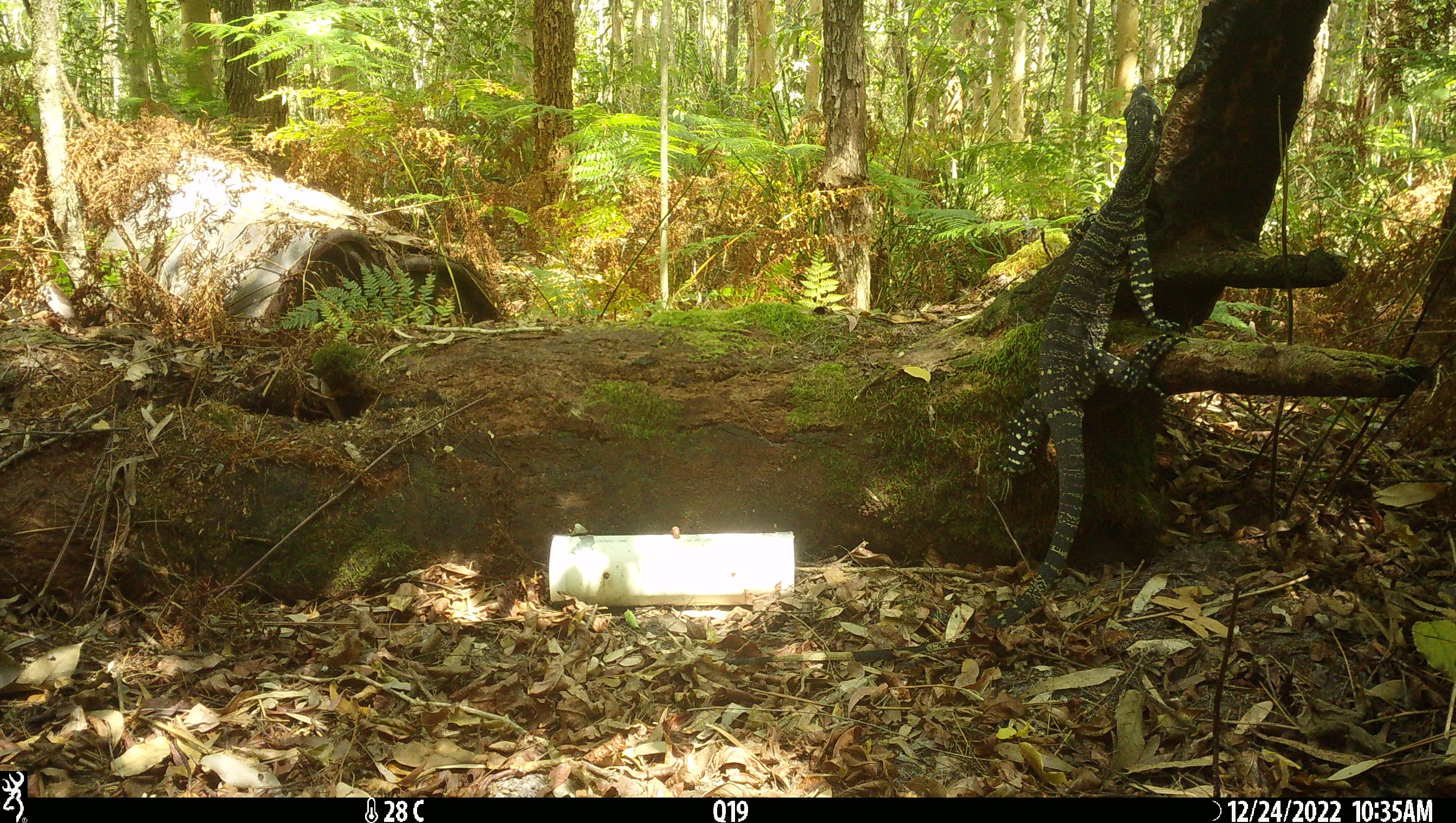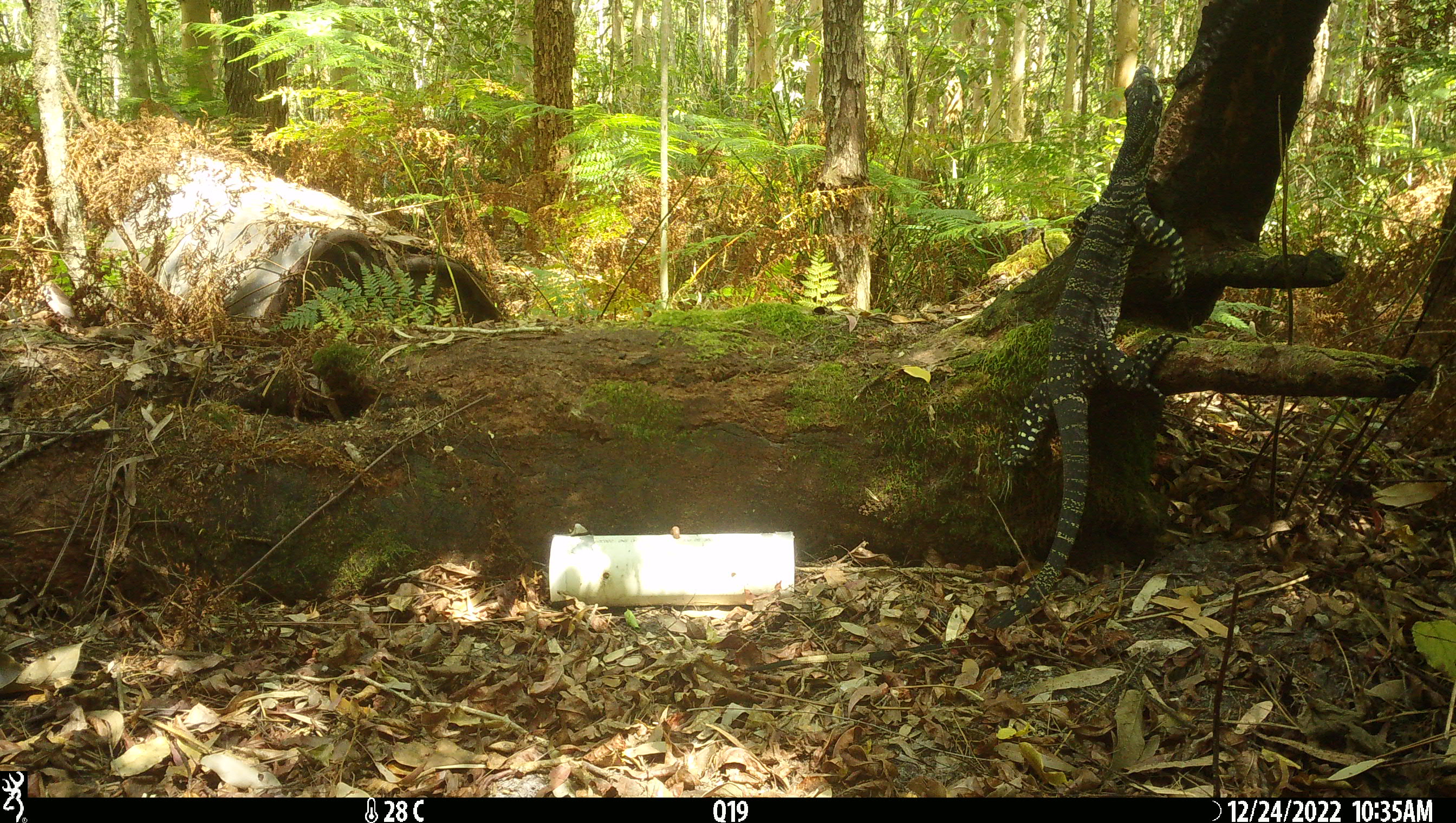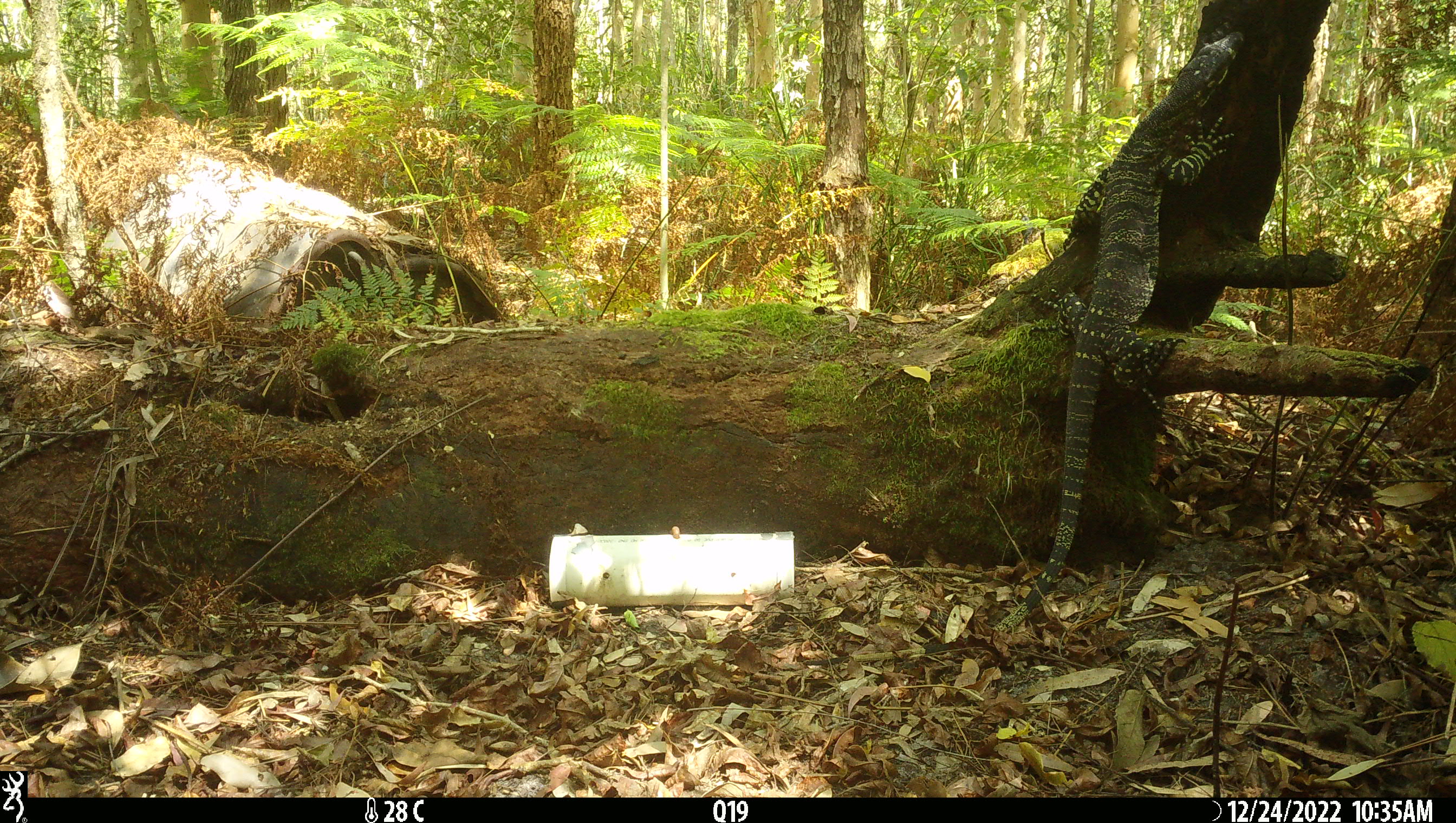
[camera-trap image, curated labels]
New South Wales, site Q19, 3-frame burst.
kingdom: Animalia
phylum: Chordata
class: Reptilia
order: Squamata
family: Varanidae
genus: Varanus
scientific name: Varanus varius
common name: lace monitor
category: goanna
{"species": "goanna (lace monitor) (Varanus varius)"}